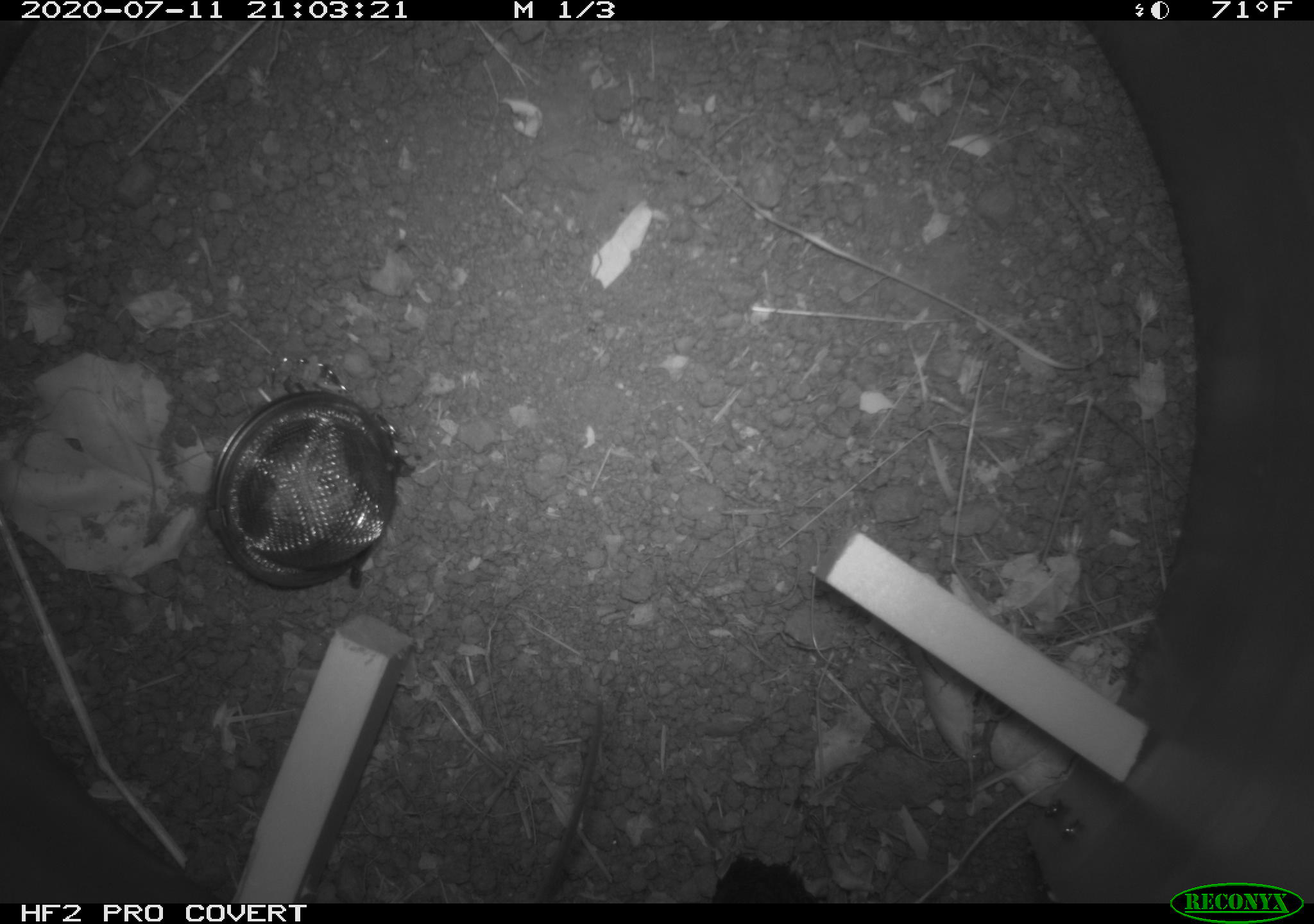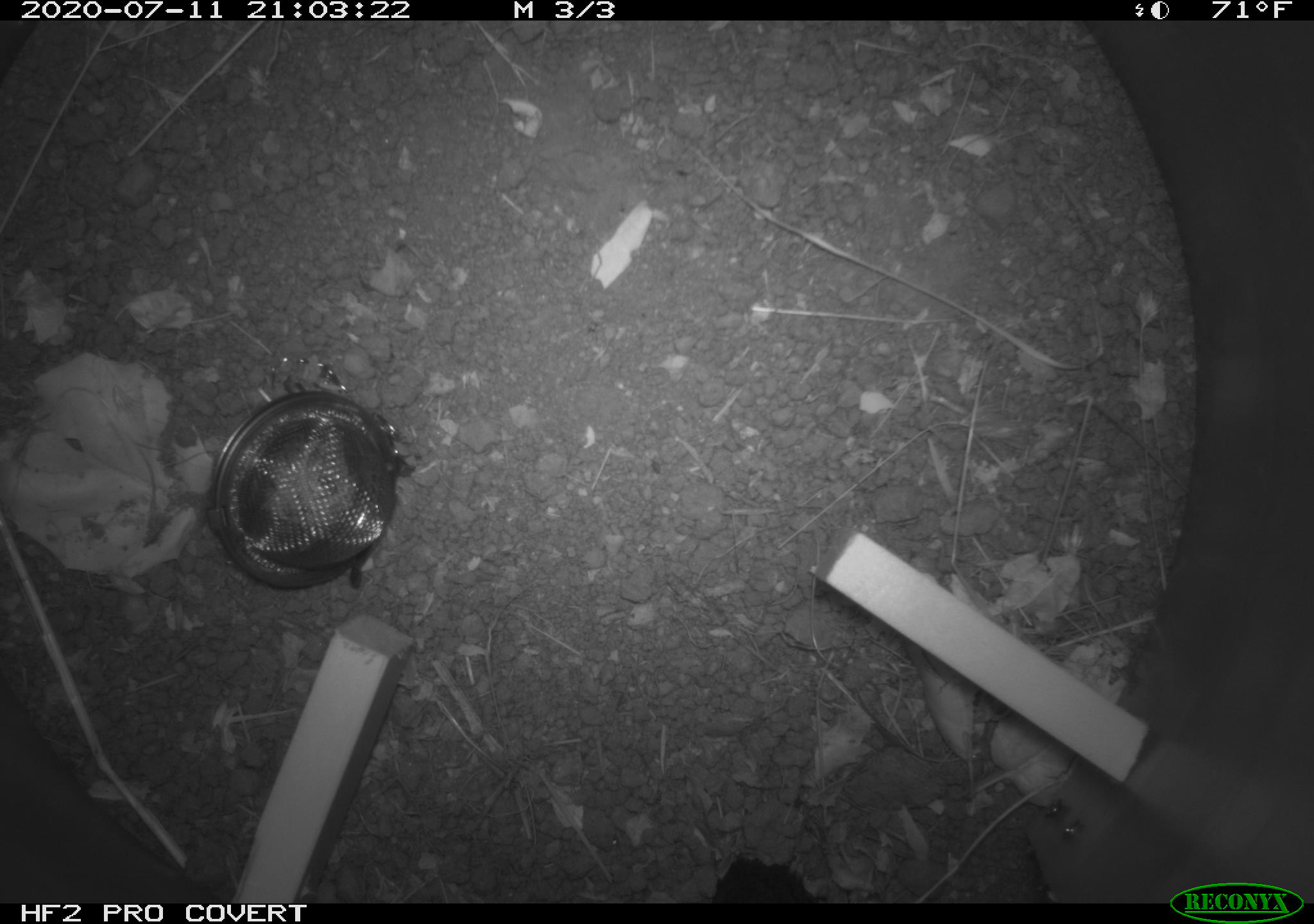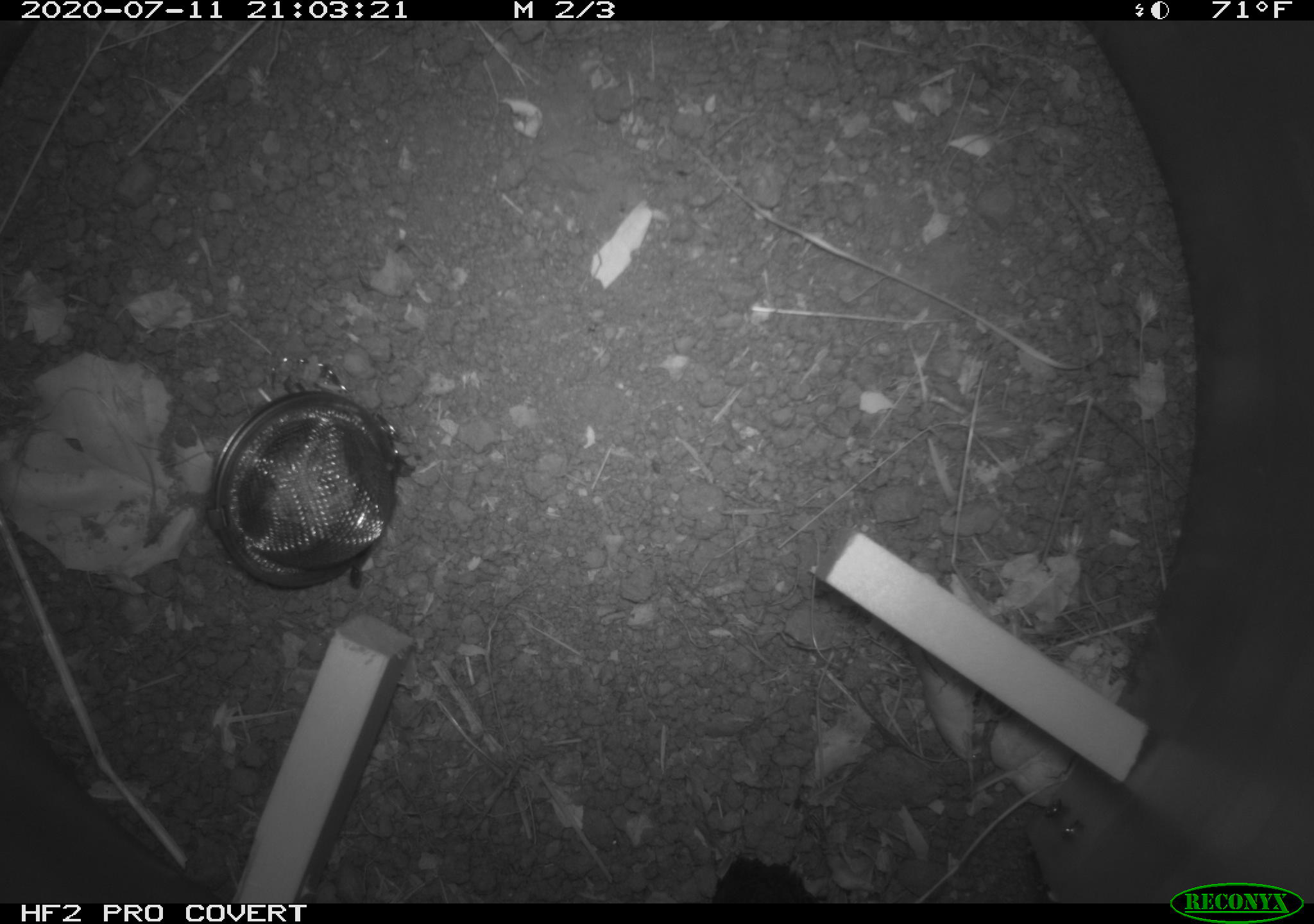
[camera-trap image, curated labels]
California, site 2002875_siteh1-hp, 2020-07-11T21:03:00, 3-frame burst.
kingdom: Animalia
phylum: Chordata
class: Mammalia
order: Rodentia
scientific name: Rodentia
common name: rodent